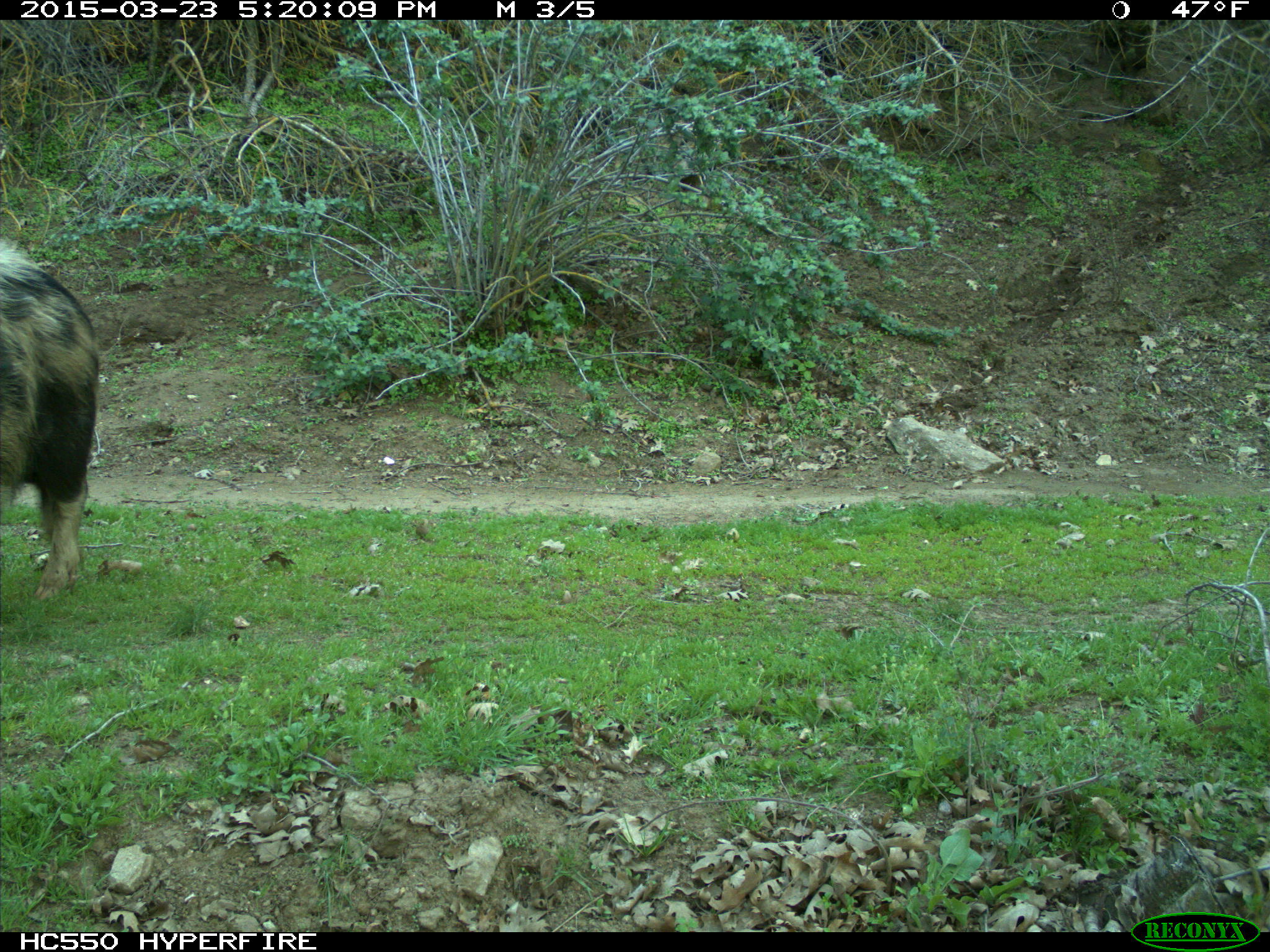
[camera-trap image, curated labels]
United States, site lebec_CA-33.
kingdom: Animalia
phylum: Chordata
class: Mammalia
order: Artiodactyla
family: Suidae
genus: Sus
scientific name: Sus scrofa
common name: wild boar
Sus scrofa (wild boar).